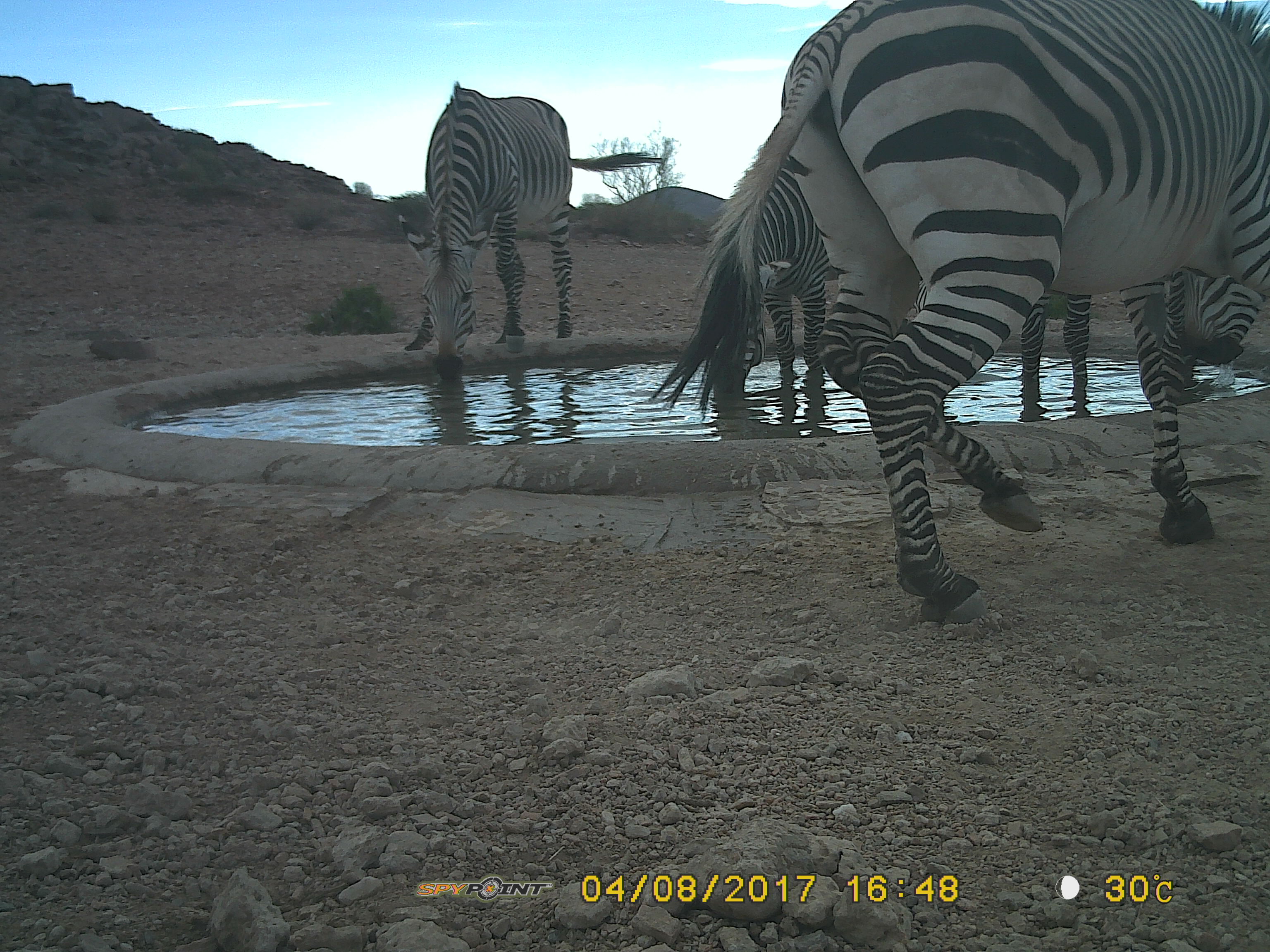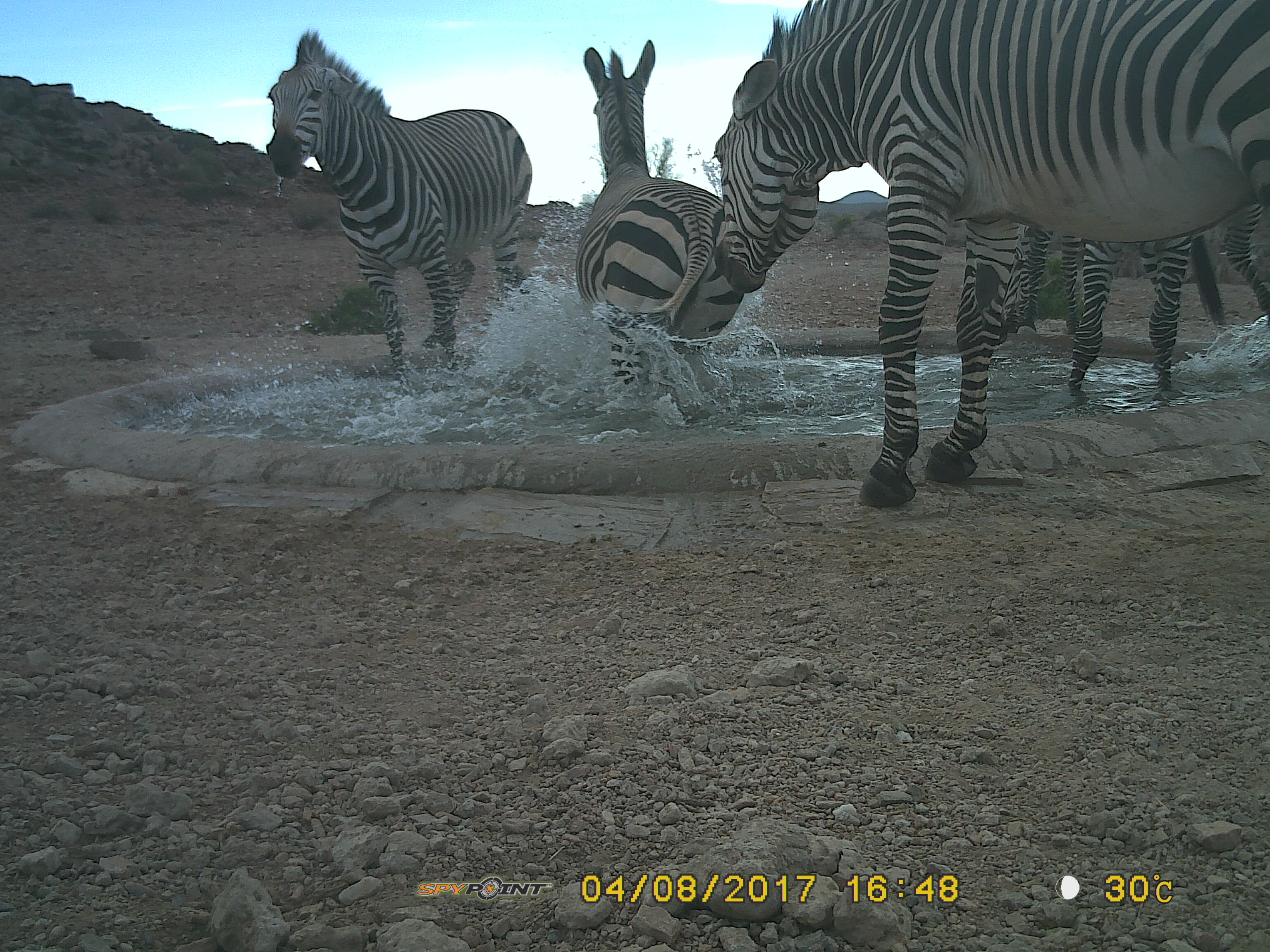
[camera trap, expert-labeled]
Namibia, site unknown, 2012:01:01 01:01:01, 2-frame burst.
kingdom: Animalia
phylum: Chordata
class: Mammalia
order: Perissodactyla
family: Equidae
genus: Equus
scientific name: Equus zebra hartmannae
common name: hartmann's mountain zebra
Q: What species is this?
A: Equus zebra hartmannae (hartmann's mountain zebra).